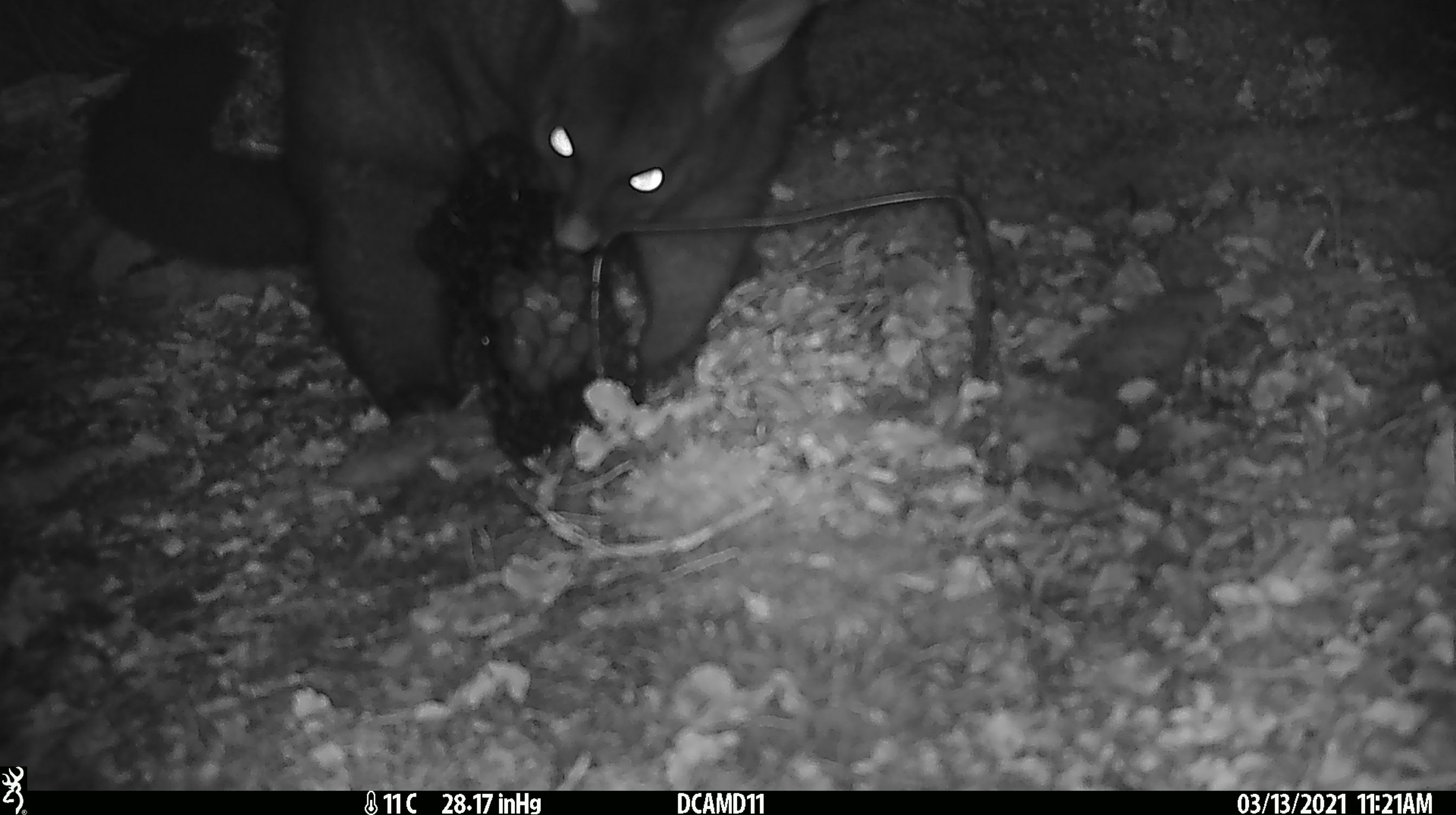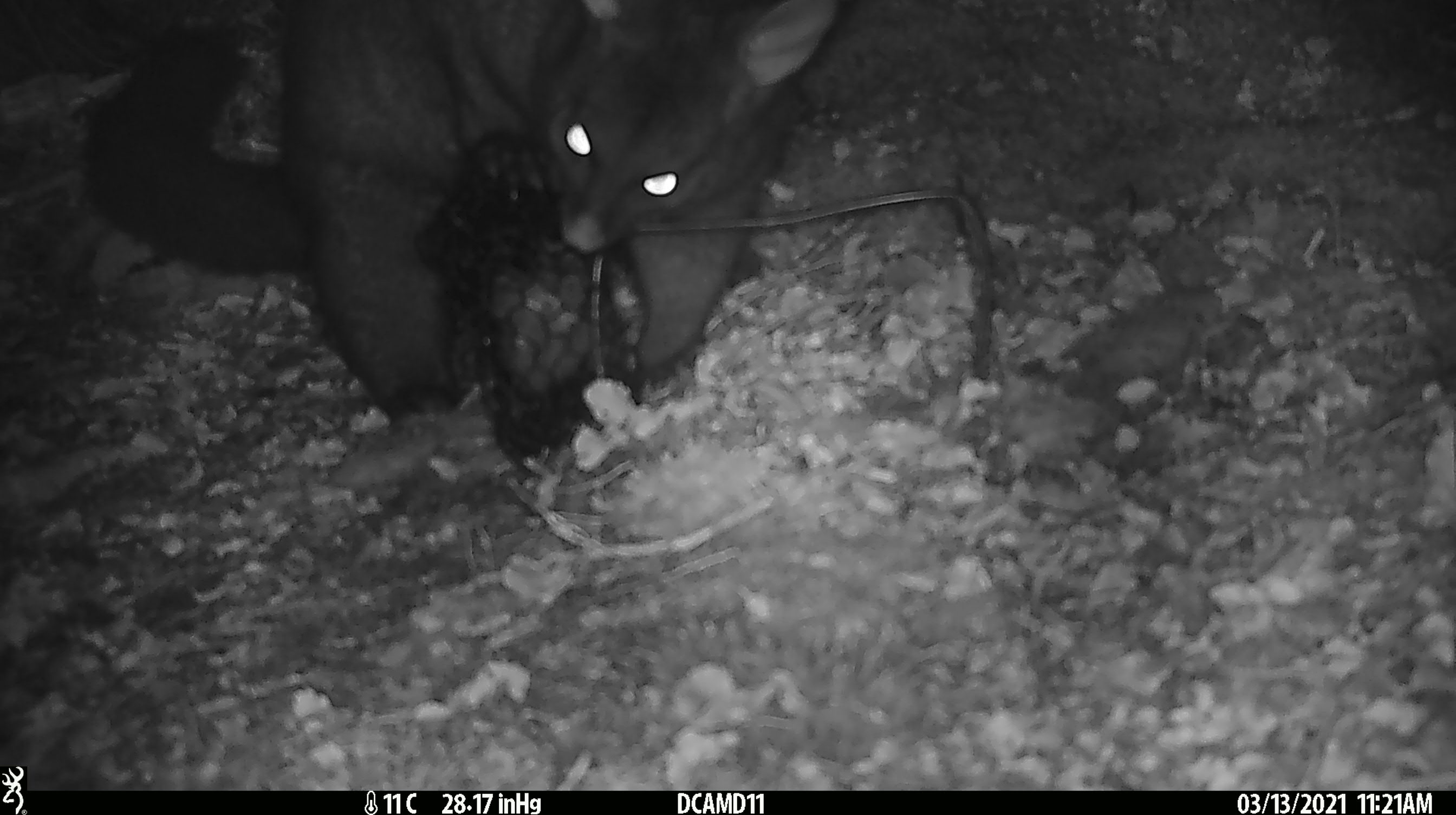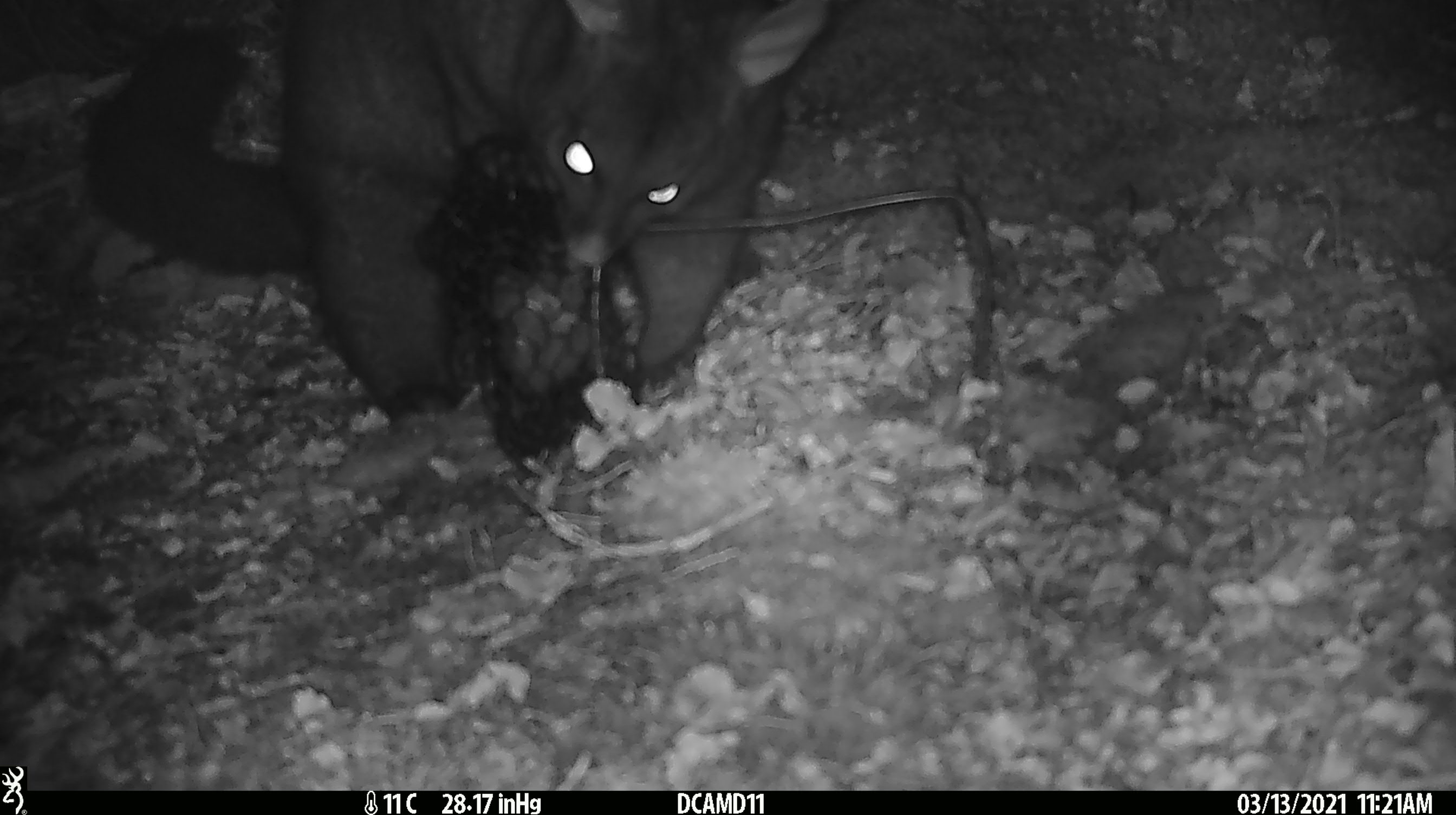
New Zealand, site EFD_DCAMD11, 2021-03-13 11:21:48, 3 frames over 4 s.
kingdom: Animalia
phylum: Chordata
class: Mammalia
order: Diprotodontia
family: Phalangeridae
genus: Trichosurus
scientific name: Trichosurus vulpecula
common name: common brushtail possum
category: possum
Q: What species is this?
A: Possum (common brushtail possum) (Trichosurus vulpecula).